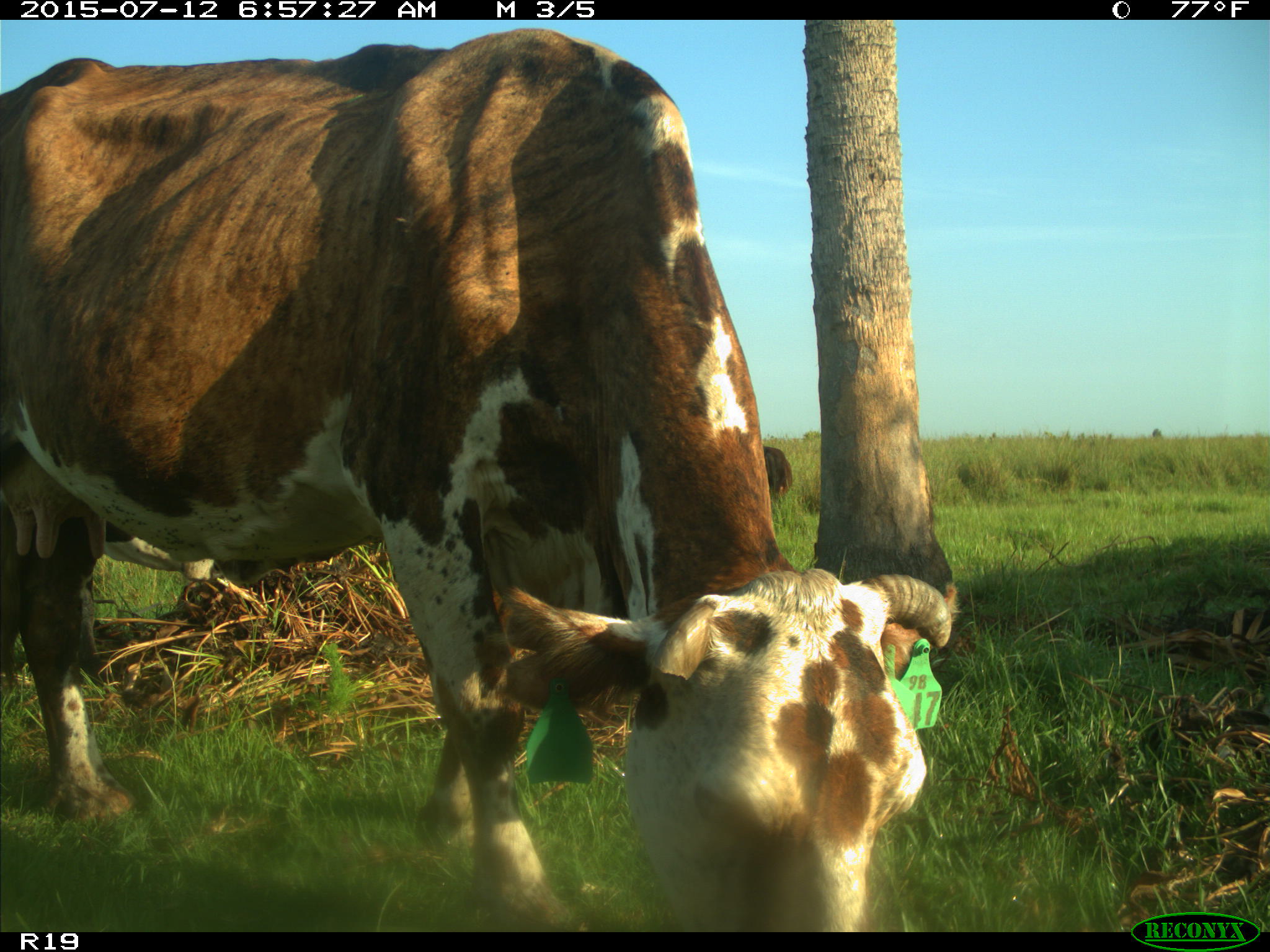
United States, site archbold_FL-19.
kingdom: Animalia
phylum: Chordata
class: Mammalia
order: Artiodactyla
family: Bovidae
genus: Bos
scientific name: Bos taurus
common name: domestic cow